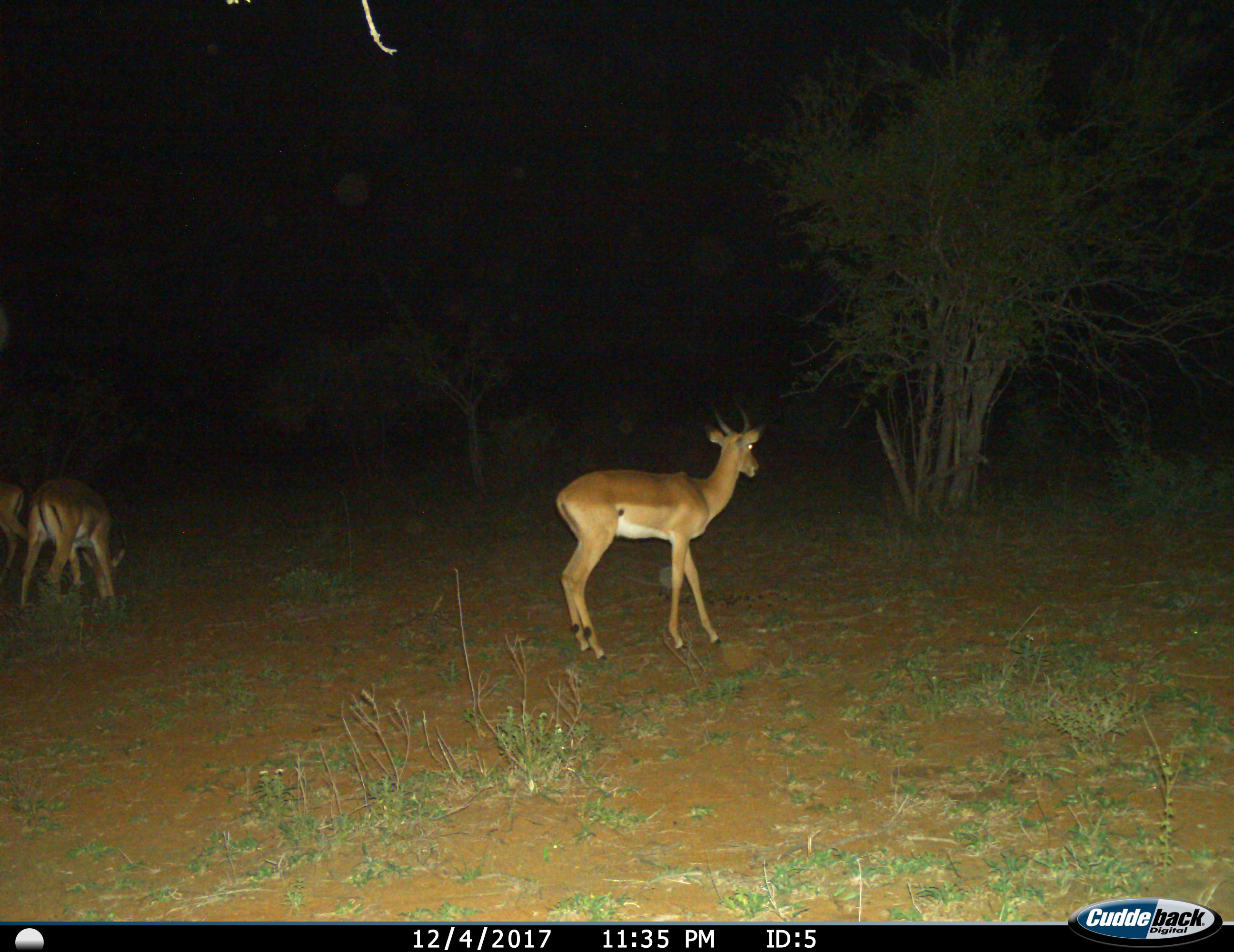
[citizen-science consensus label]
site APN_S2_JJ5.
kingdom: Animalia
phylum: Chordata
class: Mammalia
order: Artiodactyla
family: Bovidae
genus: Aepyceros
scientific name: Aepyceros melampus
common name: impala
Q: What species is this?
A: Impala (Aepyceros melampus).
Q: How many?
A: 3.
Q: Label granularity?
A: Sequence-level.